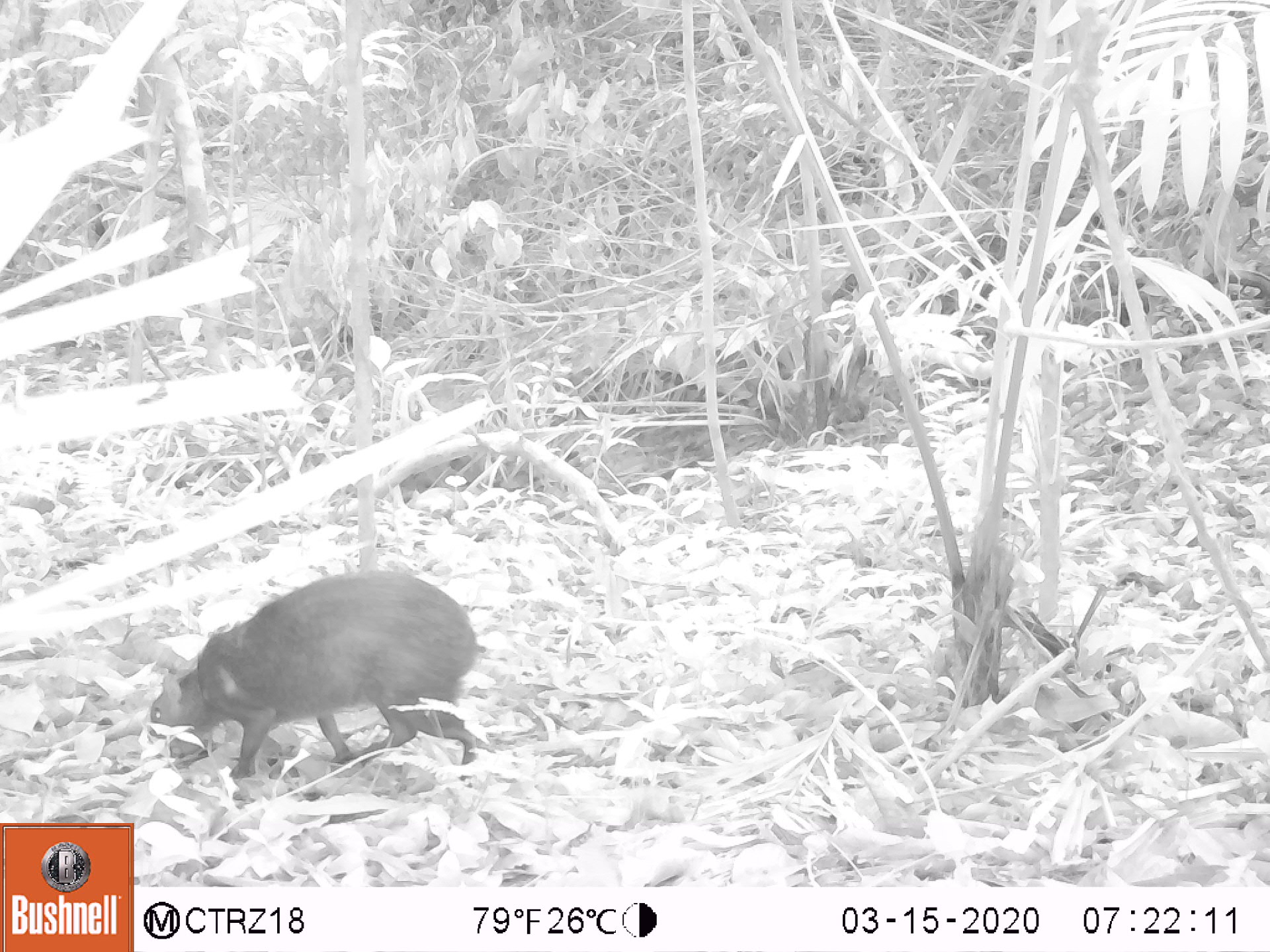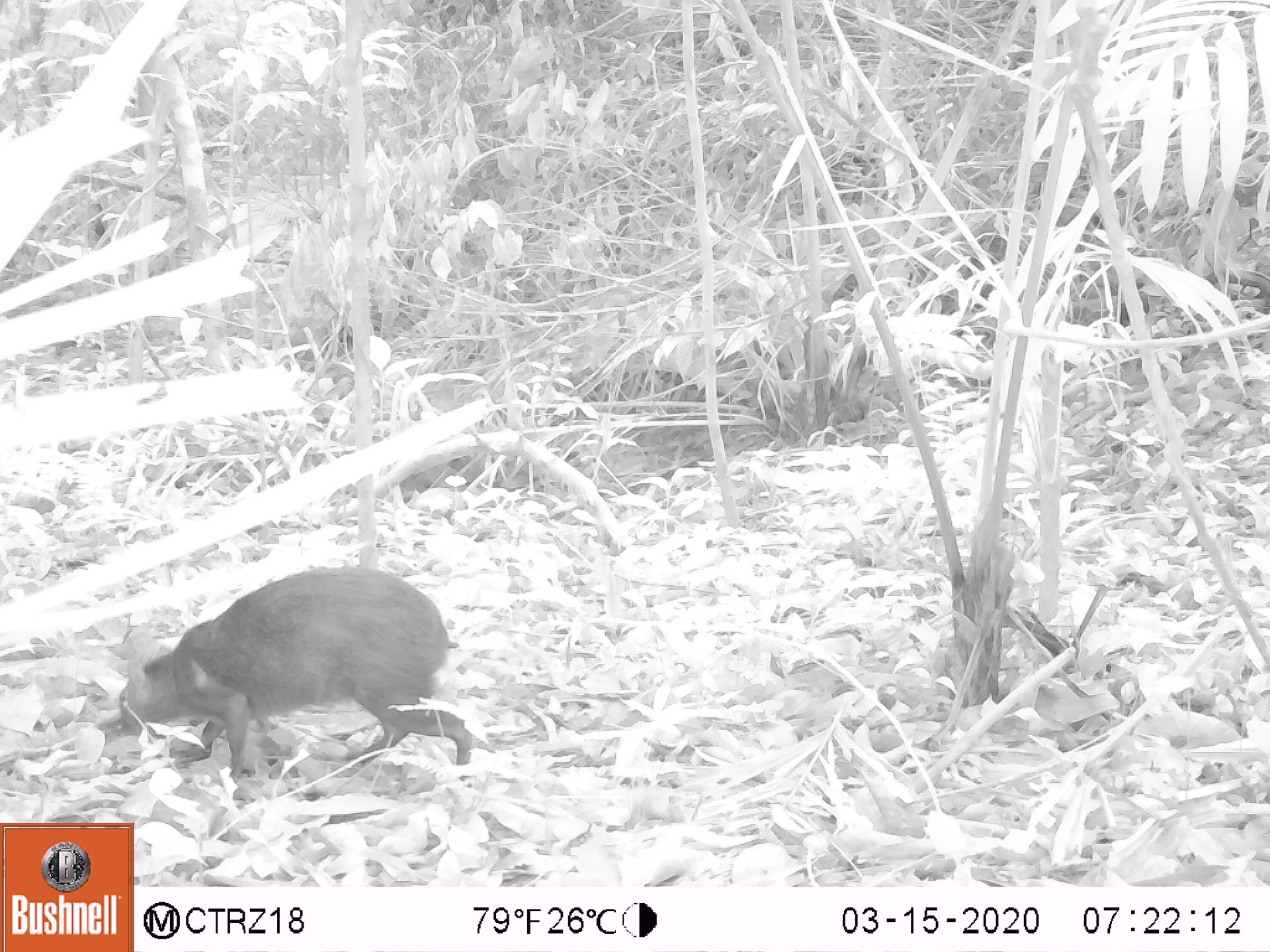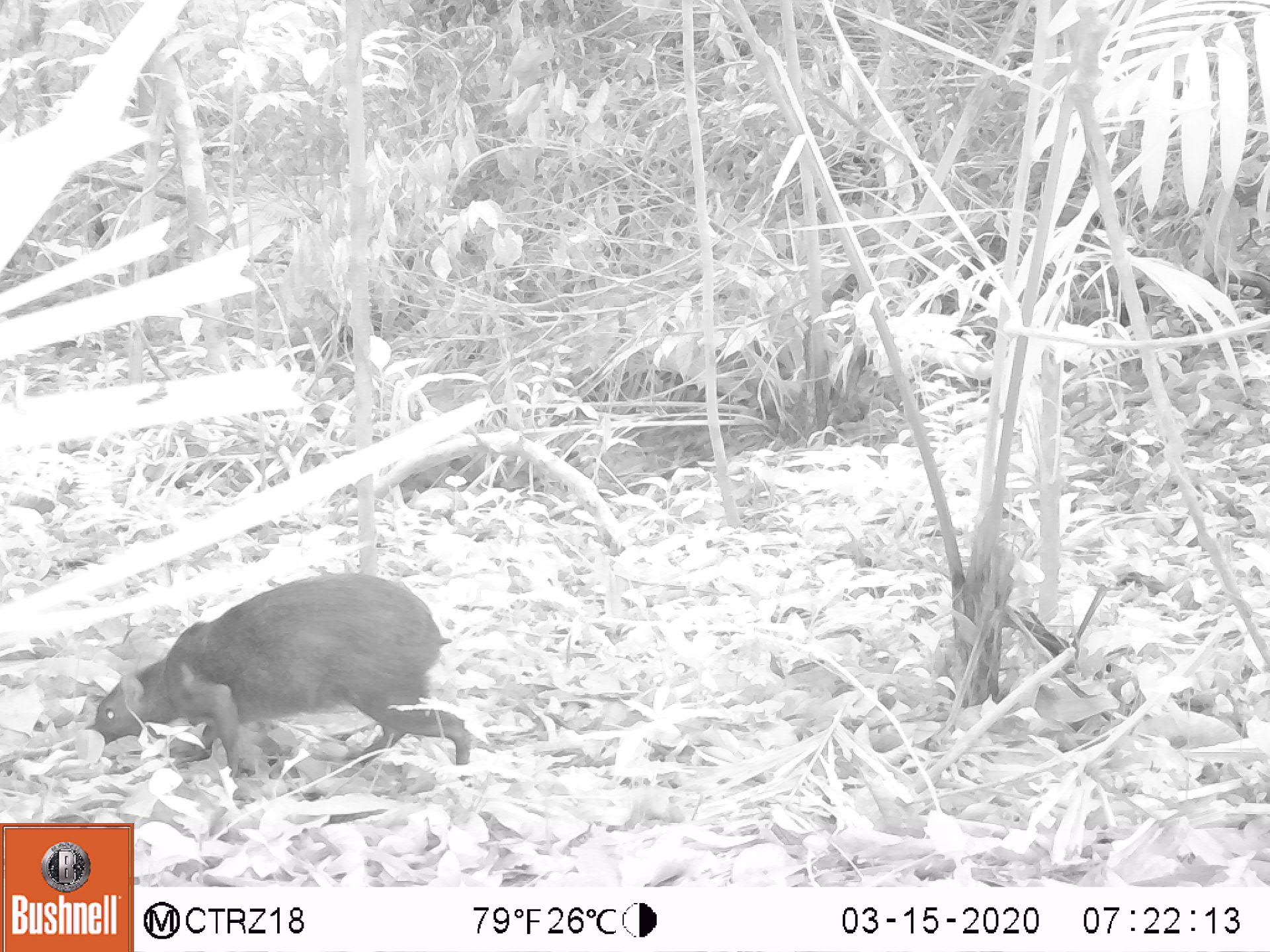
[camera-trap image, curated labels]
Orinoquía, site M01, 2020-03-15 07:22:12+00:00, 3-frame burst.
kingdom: Animalia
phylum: Chordata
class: Mammalia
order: Rodentia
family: Dasyproctidae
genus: Dasyprocta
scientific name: Dasyprocta fuliginosa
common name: black agouti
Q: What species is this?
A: Black agouti (Dasyprocta fuliginosa).